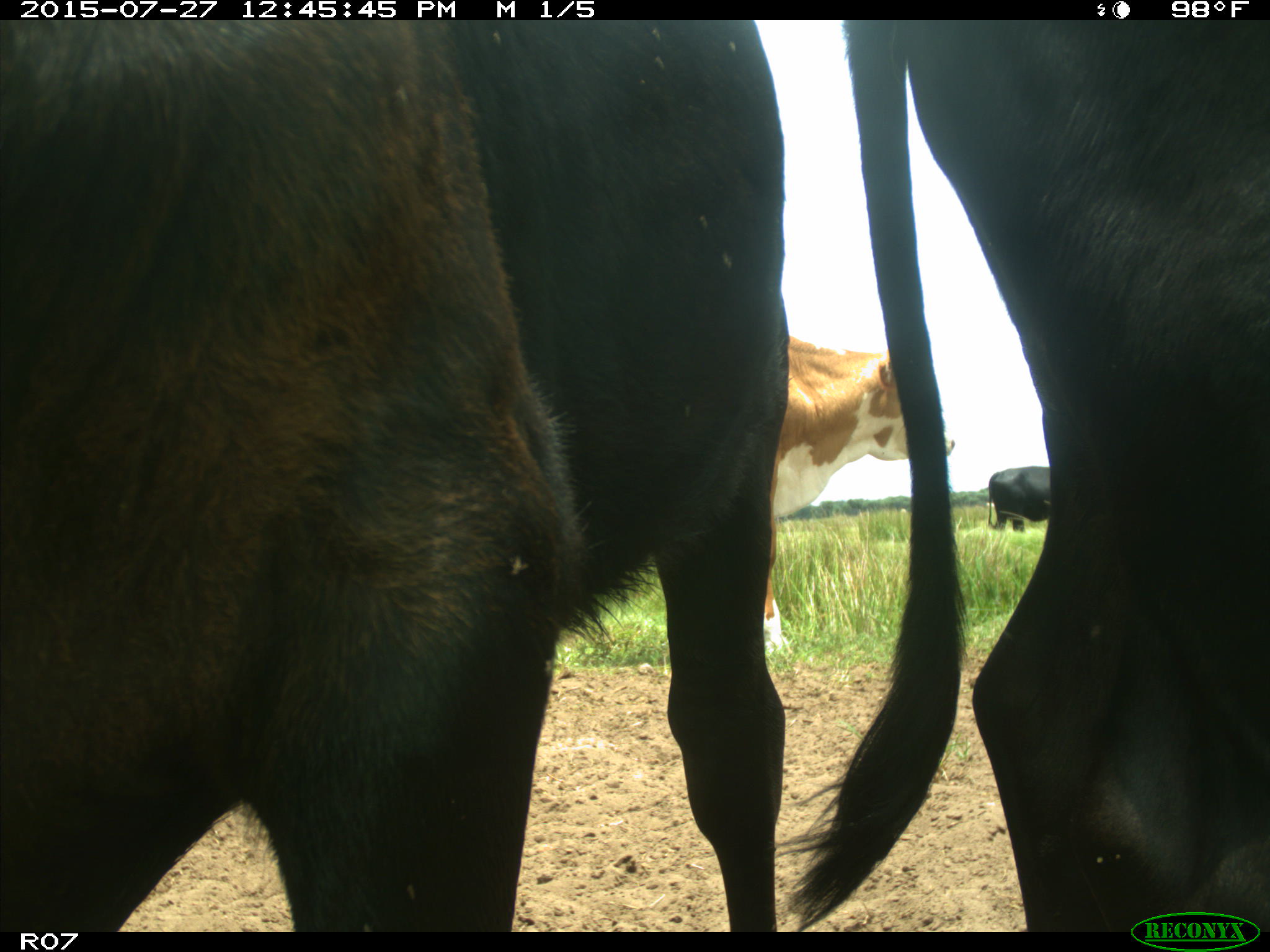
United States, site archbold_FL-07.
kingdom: Animalia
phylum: Chordata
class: Mammalia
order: Artiodactyla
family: Bovidae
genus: Bos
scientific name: Bos taurus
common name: domestic cow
Bos taurus (domestic cow).